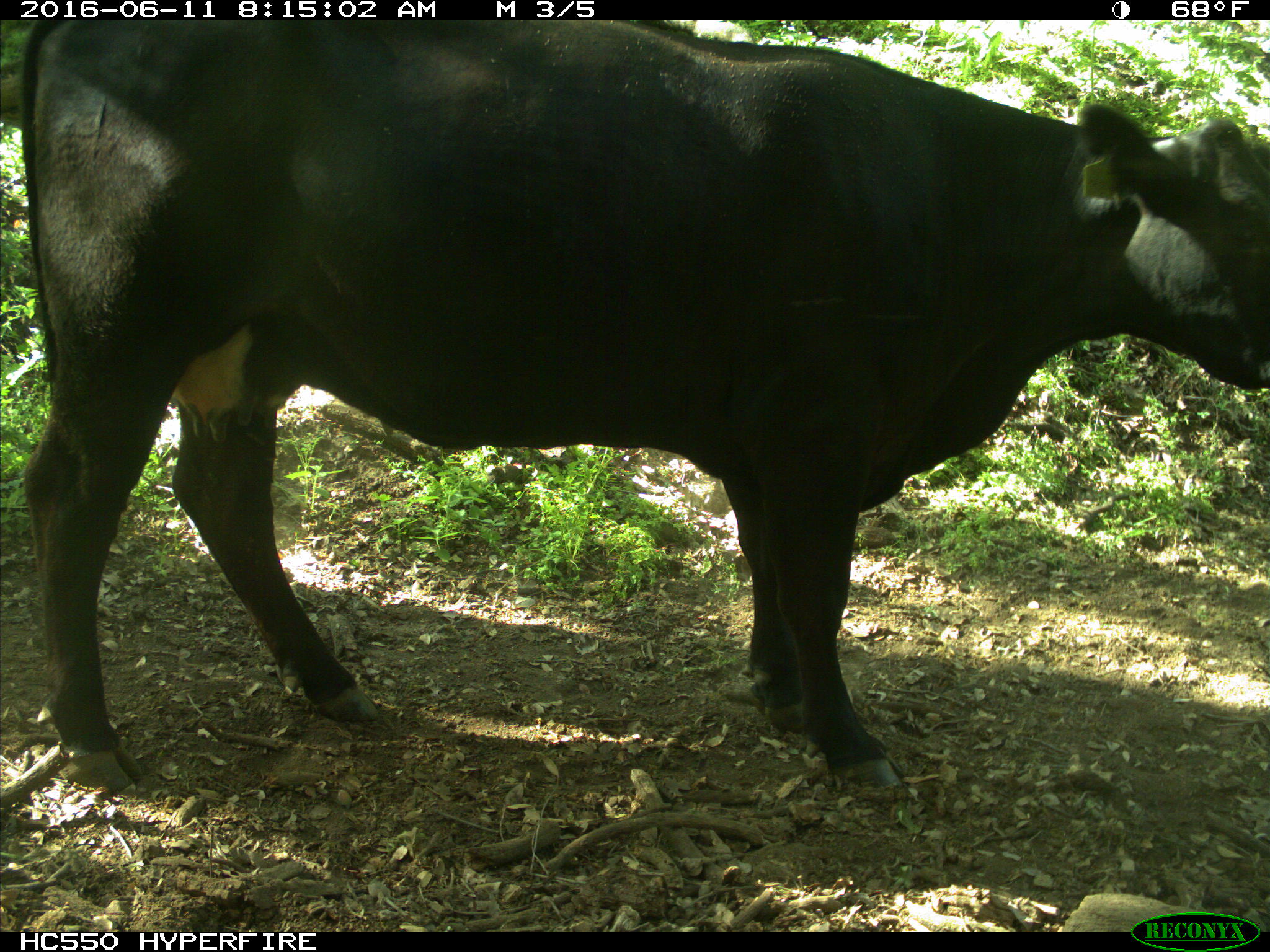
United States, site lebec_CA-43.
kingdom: Animalia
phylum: Chordata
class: Mammalia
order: Artiodactyla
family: Bovidae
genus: Bos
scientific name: Bos taurus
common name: domestic cow